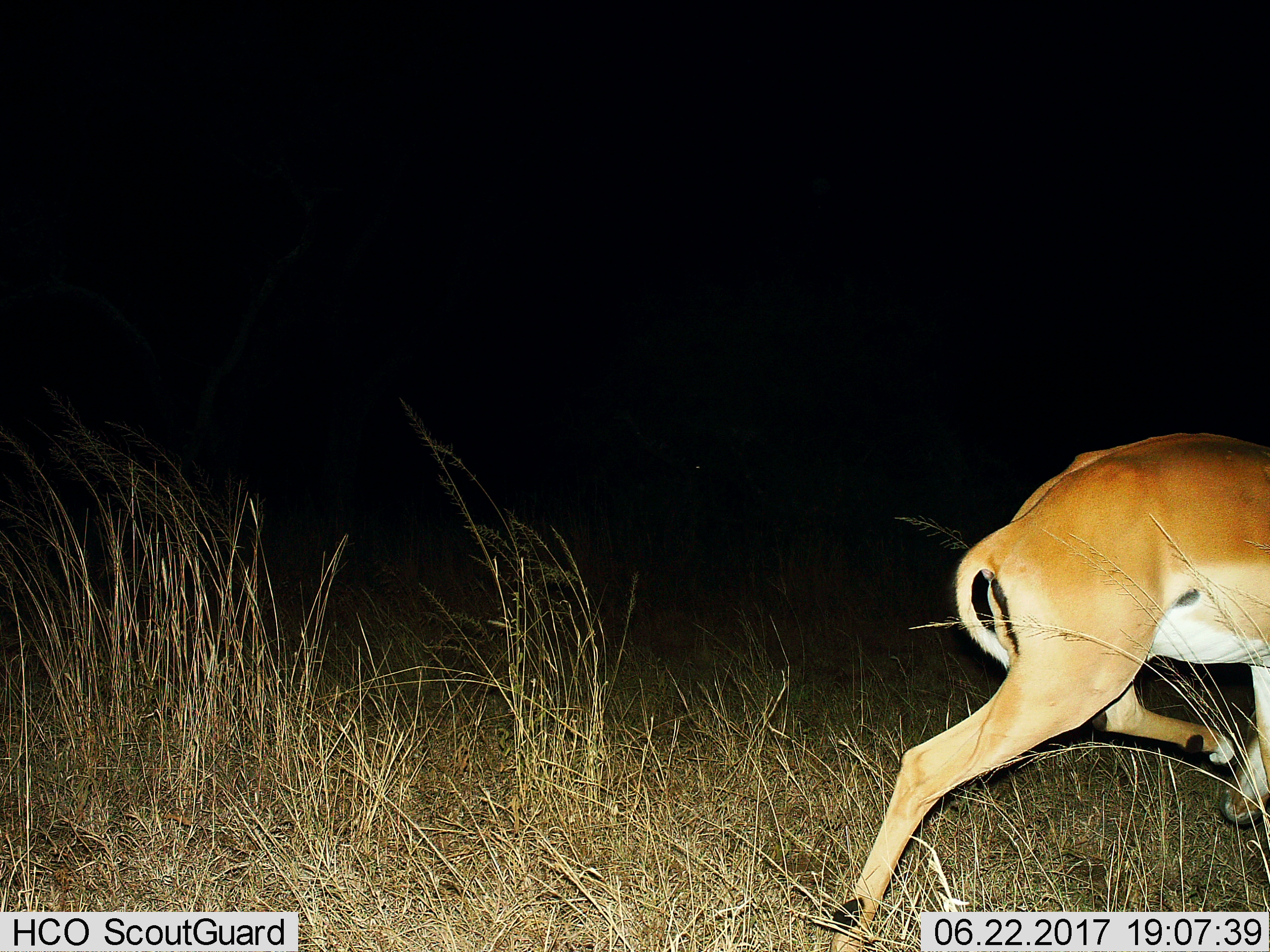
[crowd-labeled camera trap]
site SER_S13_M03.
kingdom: Animalia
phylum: Chordata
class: Mammalia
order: Artiodactyla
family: Bovidae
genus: Aepyceros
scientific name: Aepyceros melampus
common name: impala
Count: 1.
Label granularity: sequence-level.